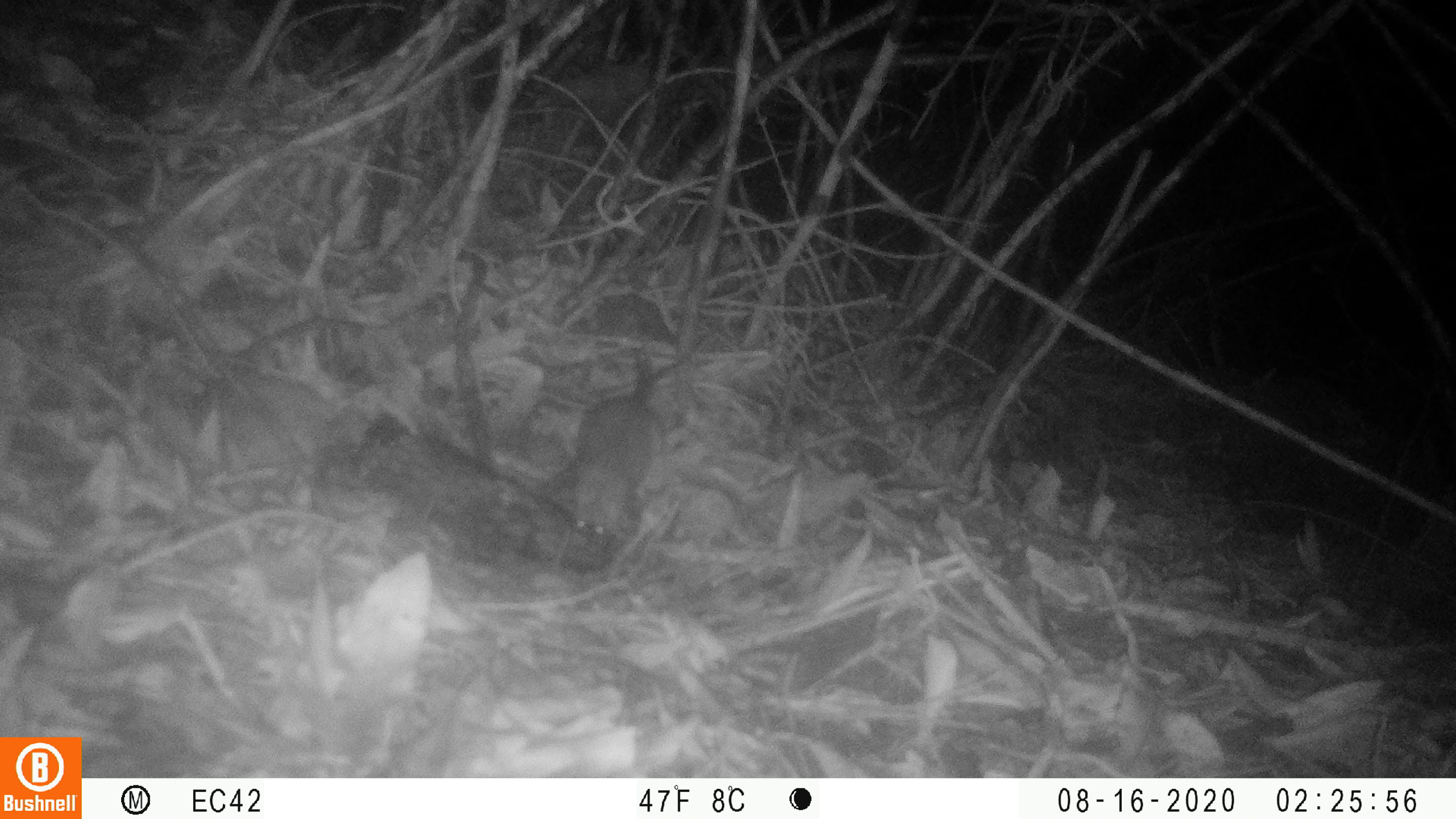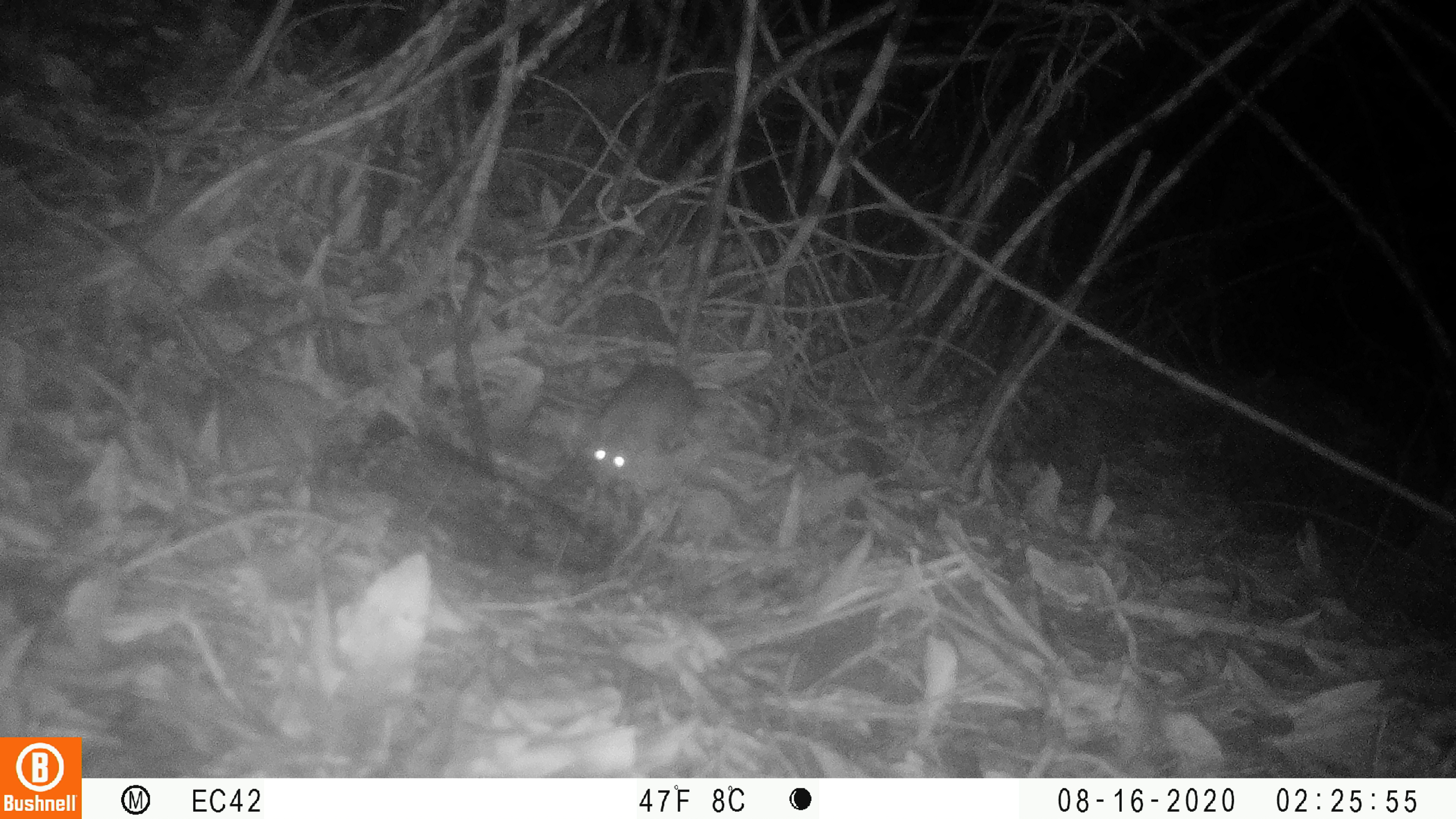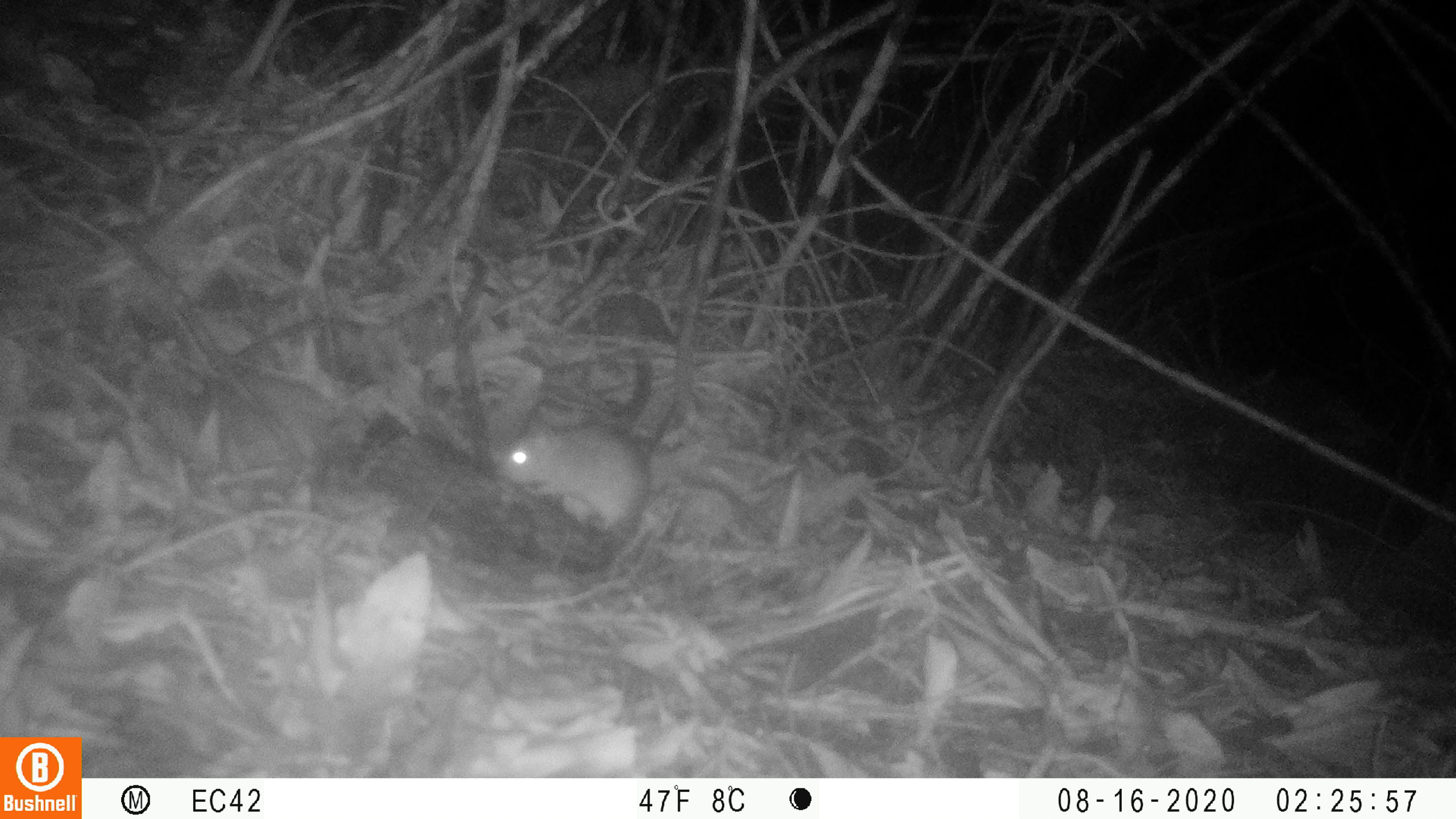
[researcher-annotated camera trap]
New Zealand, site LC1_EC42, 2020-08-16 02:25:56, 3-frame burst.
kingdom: Animalia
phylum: Chordata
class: Mammalia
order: Rodentia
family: Muridae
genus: Rattus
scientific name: Rattus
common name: rat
Rat (Rattus).